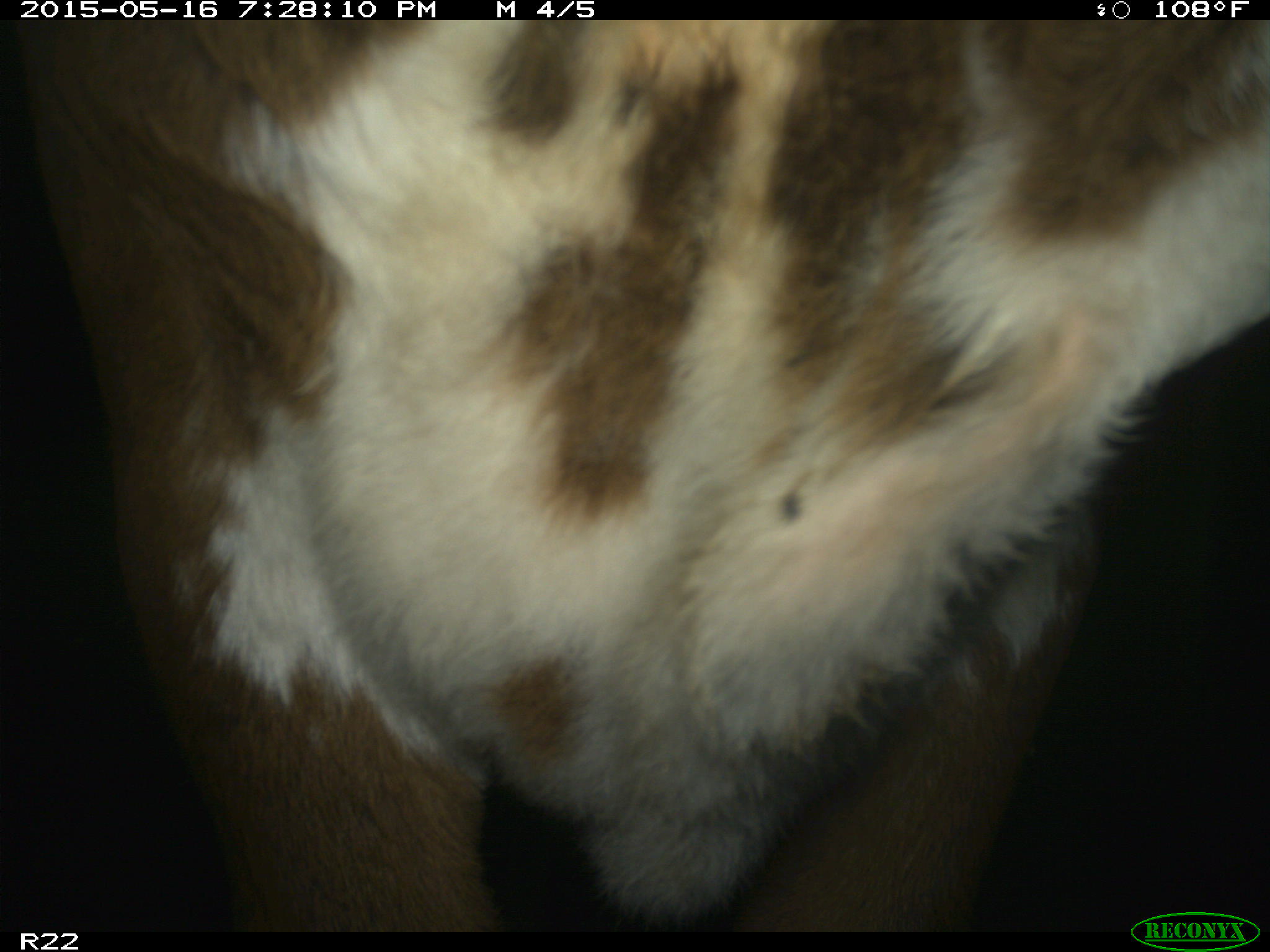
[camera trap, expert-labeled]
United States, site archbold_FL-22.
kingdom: Animalia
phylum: Chordata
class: Mammalia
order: Artiodactyla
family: Bovidae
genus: Bos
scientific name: Bos taurus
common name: domestic cow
Bos taurus (domestic cow).